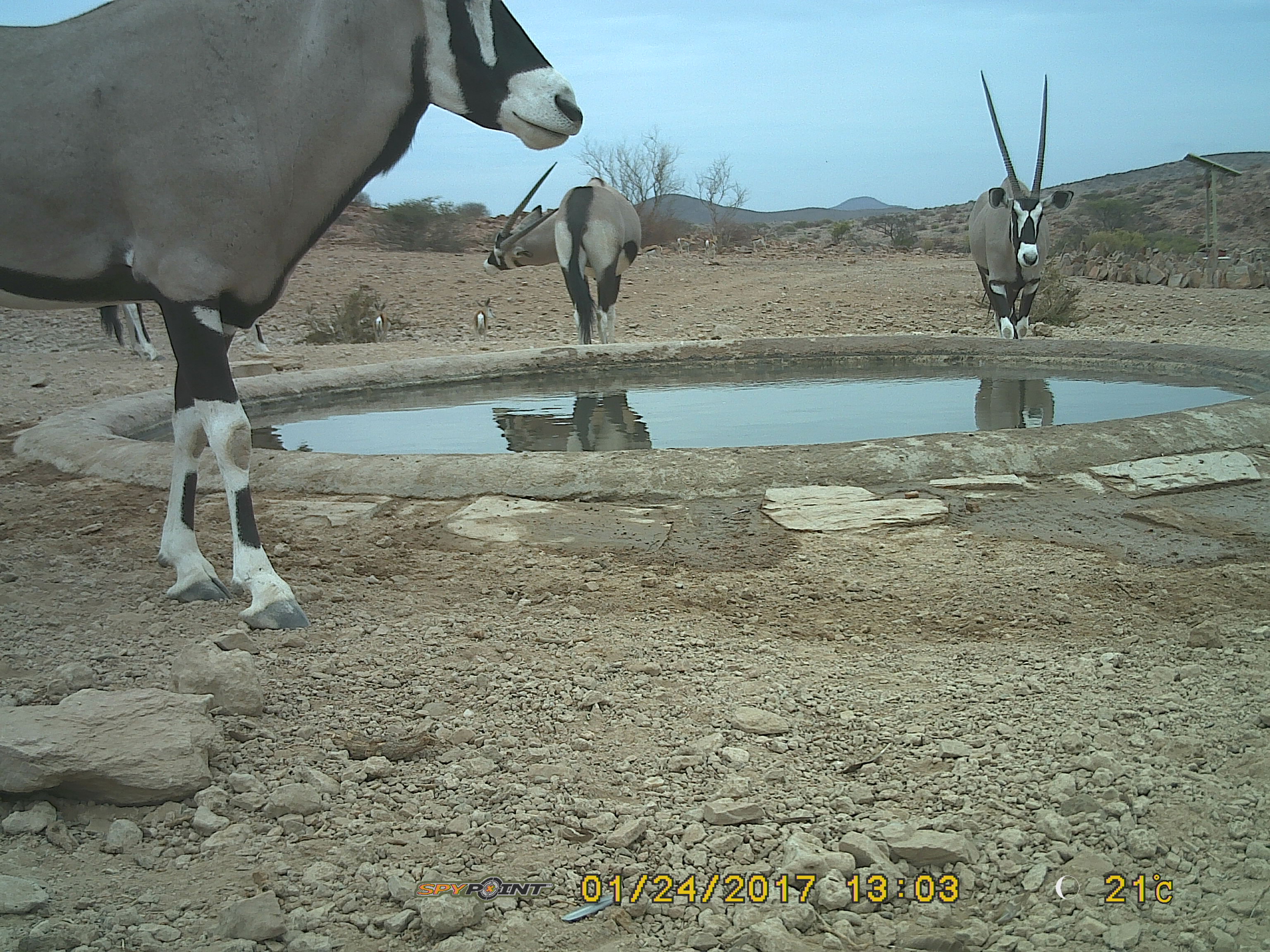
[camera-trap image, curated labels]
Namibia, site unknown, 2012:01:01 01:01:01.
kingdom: Animalia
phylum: Chordata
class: Mammalia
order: Artiodactyla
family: Bovidae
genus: Oryx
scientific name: Oryx gazella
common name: gemsbok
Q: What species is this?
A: Oryx gazella (gemsbok).